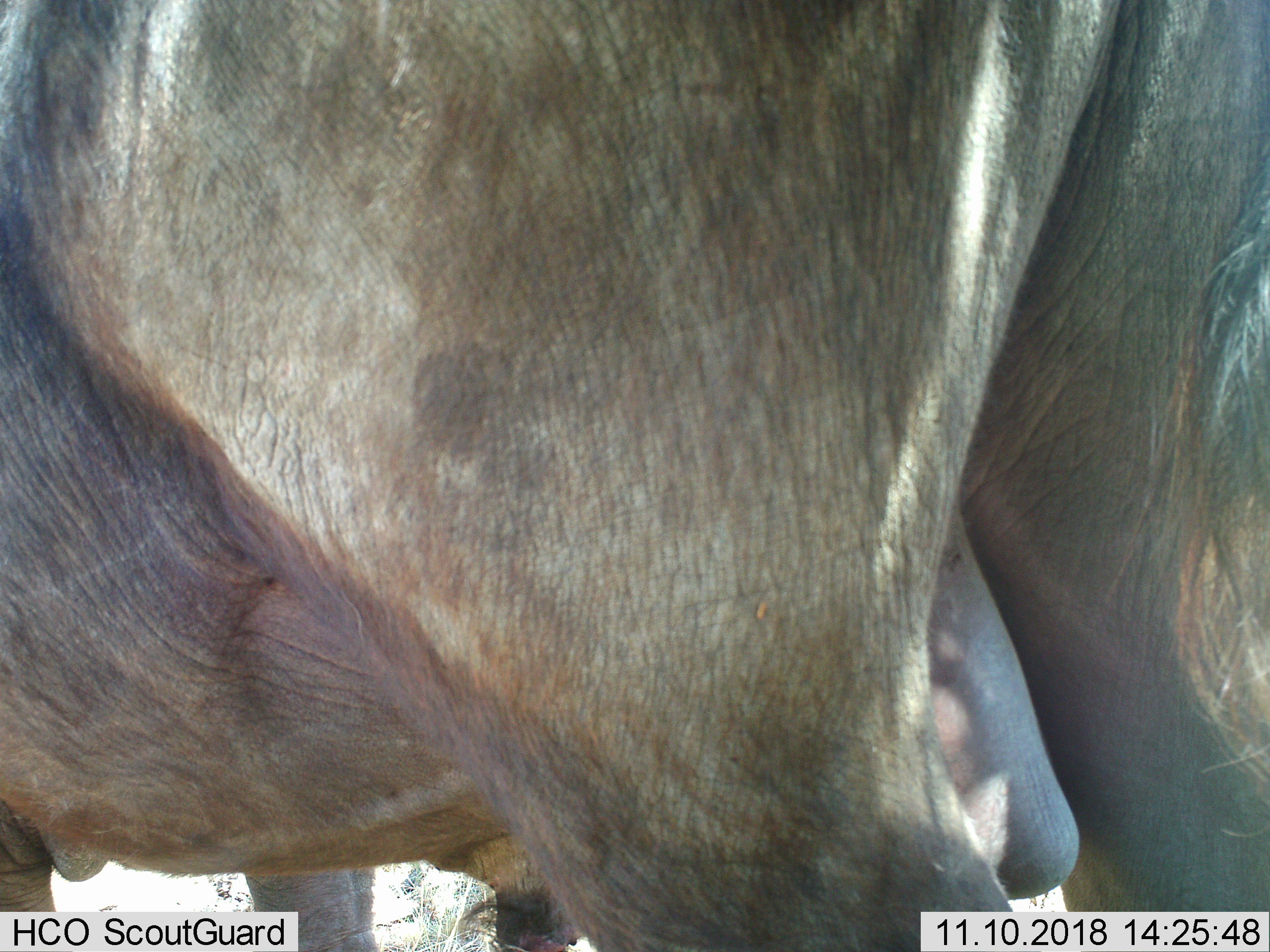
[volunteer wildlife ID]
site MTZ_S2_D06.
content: unidentified animal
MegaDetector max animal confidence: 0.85